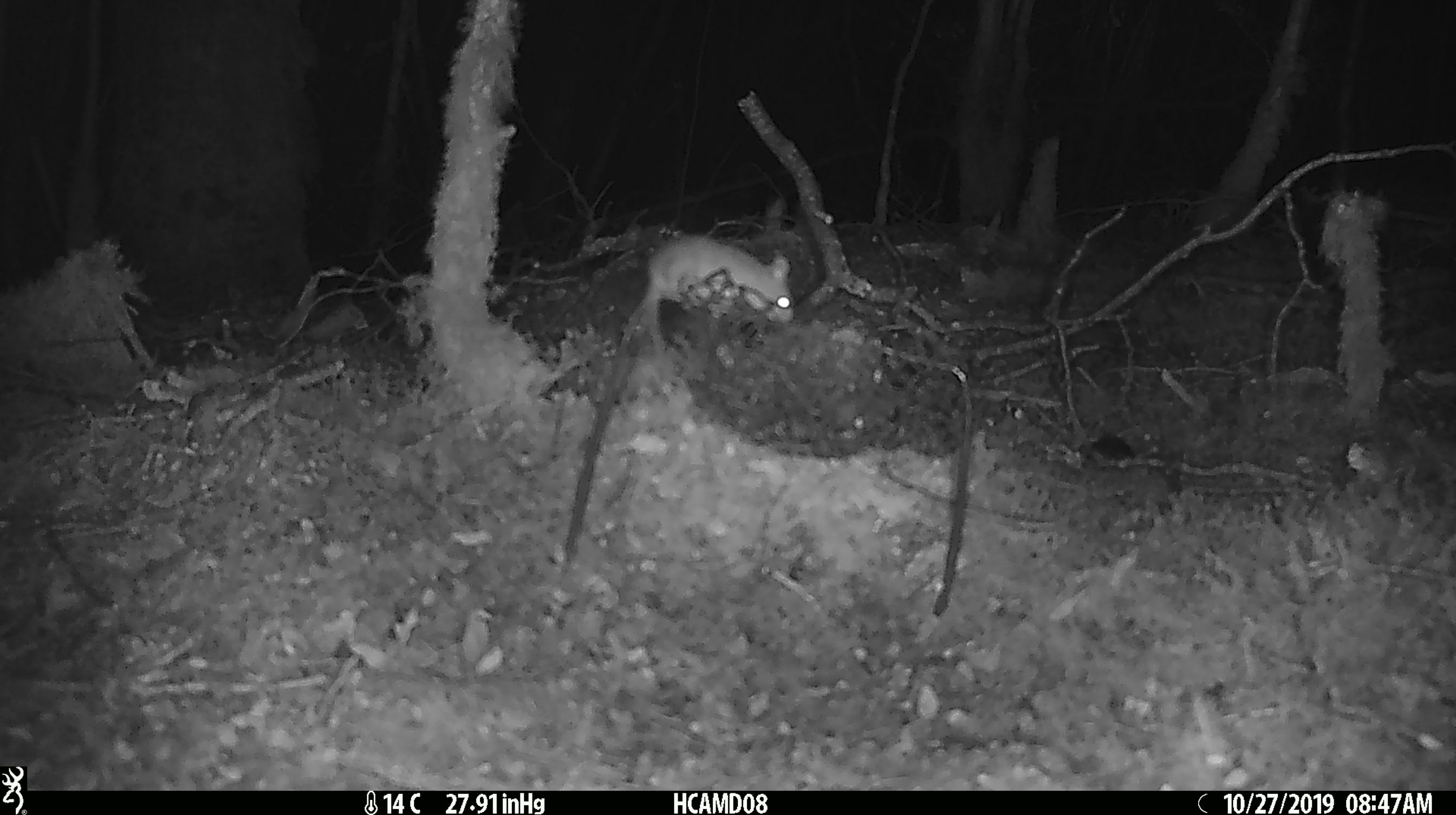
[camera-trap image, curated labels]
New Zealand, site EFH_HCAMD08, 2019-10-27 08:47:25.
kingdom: Animalia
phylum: Chordata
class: Mammalia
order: Rodentia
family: Muridae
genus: Mus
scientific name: Mus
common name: mouse